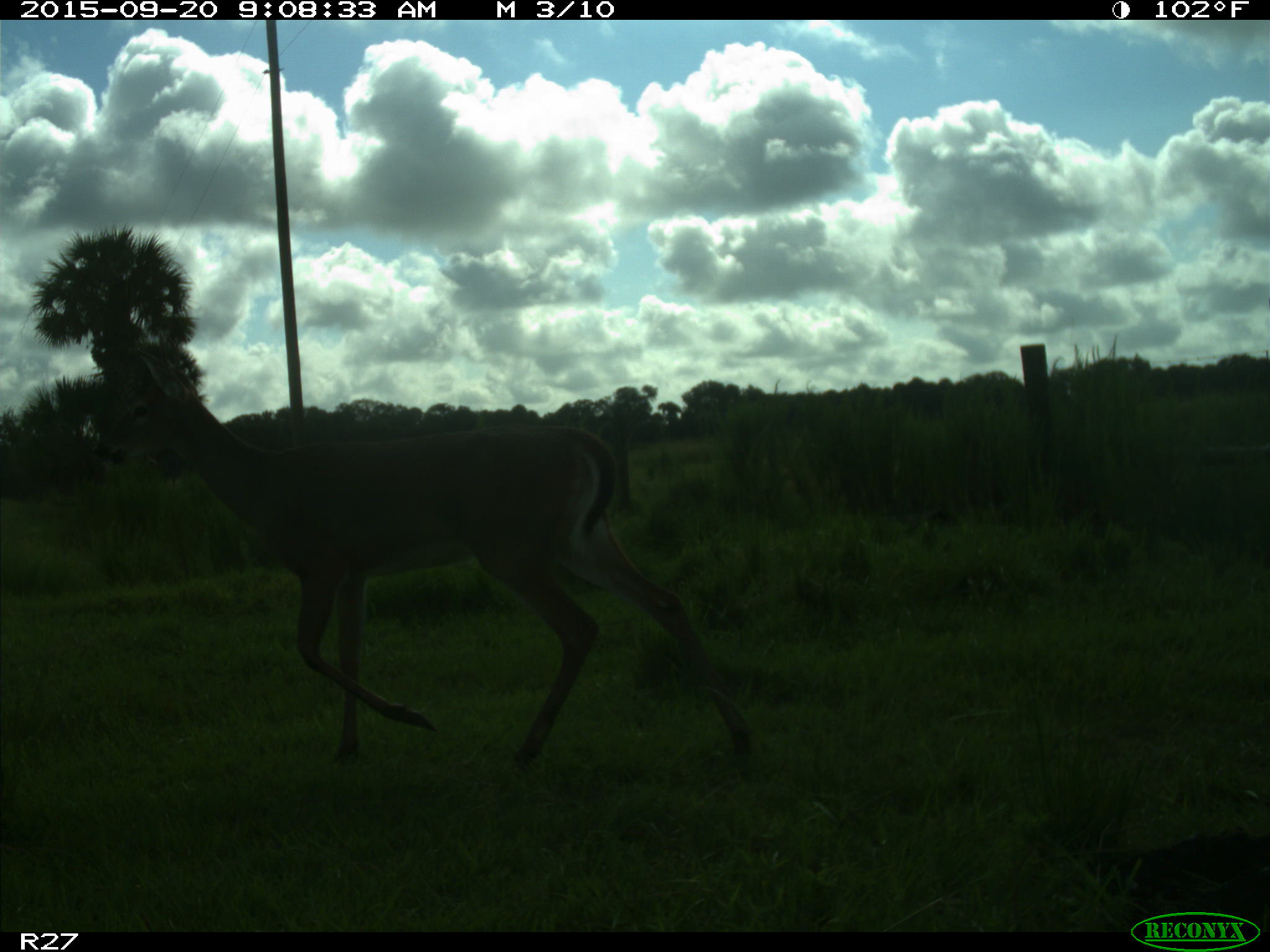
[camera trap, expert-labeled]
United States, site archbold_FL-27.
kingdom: Animalia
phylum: Chordata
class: Mammalia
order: Artiodactyla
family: Cervidae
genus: Odocoileus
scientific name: Odocoileus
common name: deer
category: unidentified deer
Unidentified deer (deer) (Odocoileus).